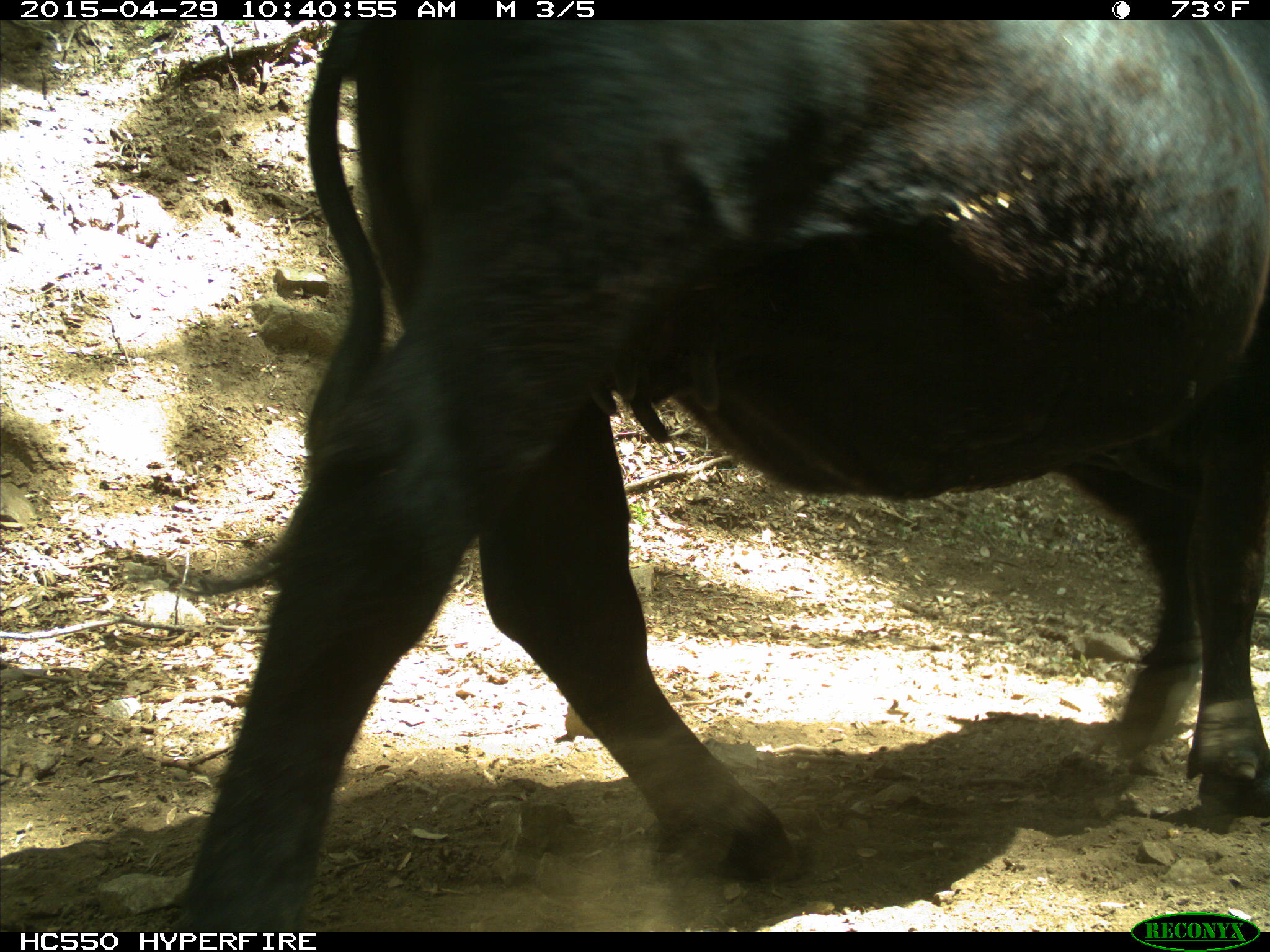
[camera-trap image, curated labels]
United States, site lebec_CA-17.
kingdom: Animalia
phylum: Chordata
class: Mammalia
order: Artiodactyla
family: Bovidae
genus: Bos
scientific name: Bos taurus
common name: domestic cow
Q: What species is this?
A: Bos taurus (domestic cow).